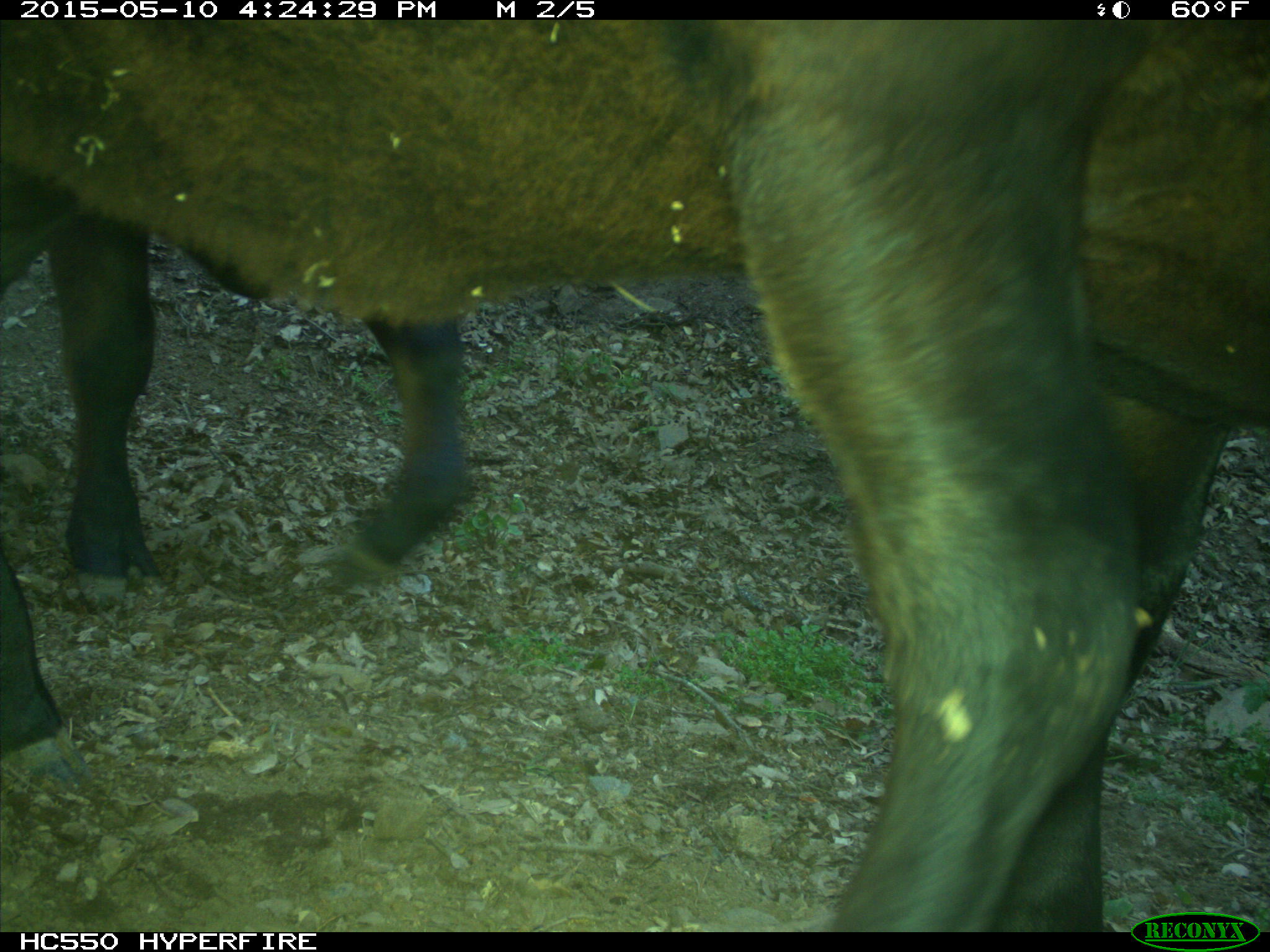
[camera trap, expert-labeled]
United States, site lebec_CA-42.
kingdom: Animalia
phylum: Chordata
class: Mammalia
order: Artiodactyla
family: Bovidae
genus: Bos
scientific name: Bos taurus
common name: domestic cow